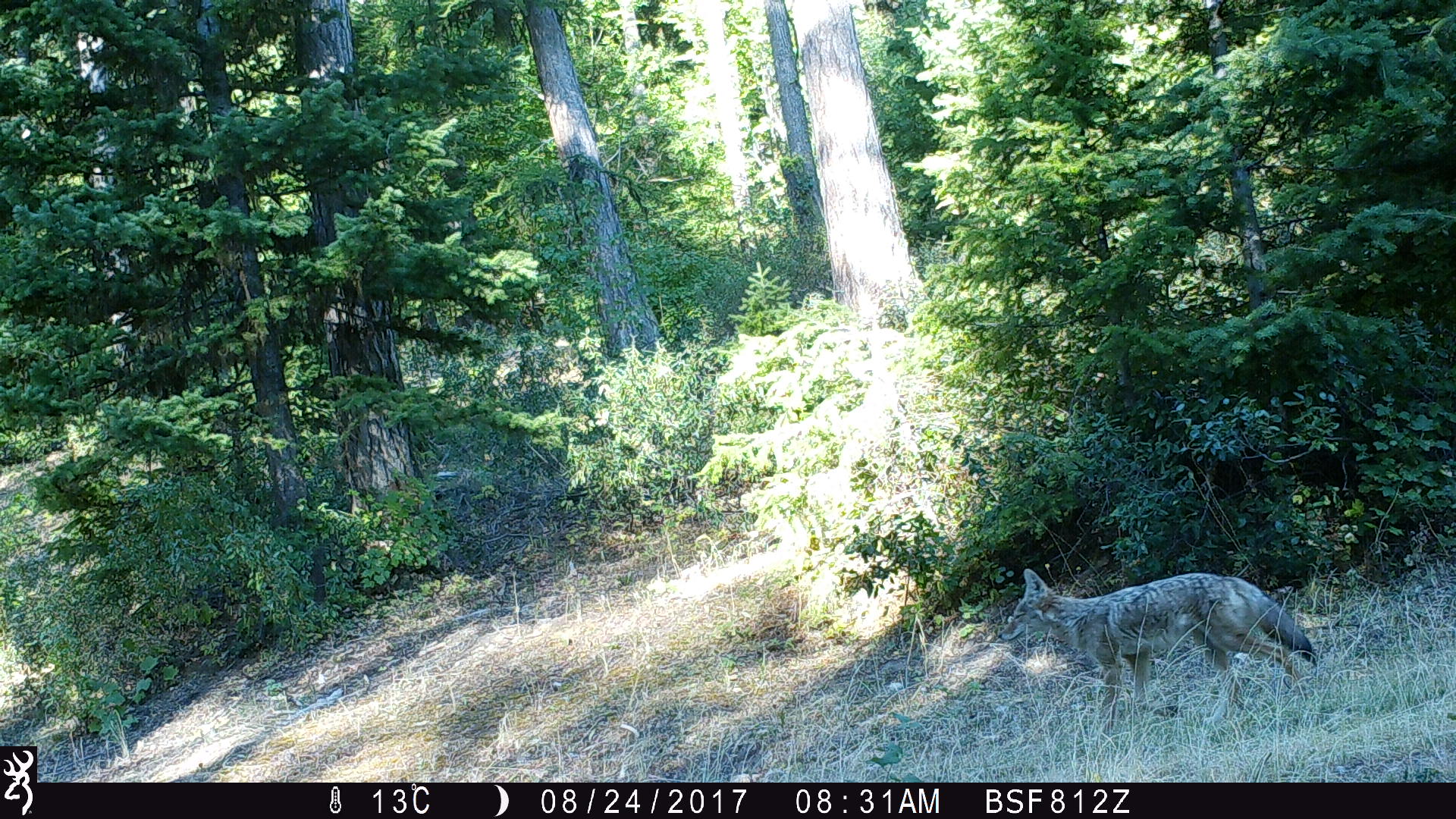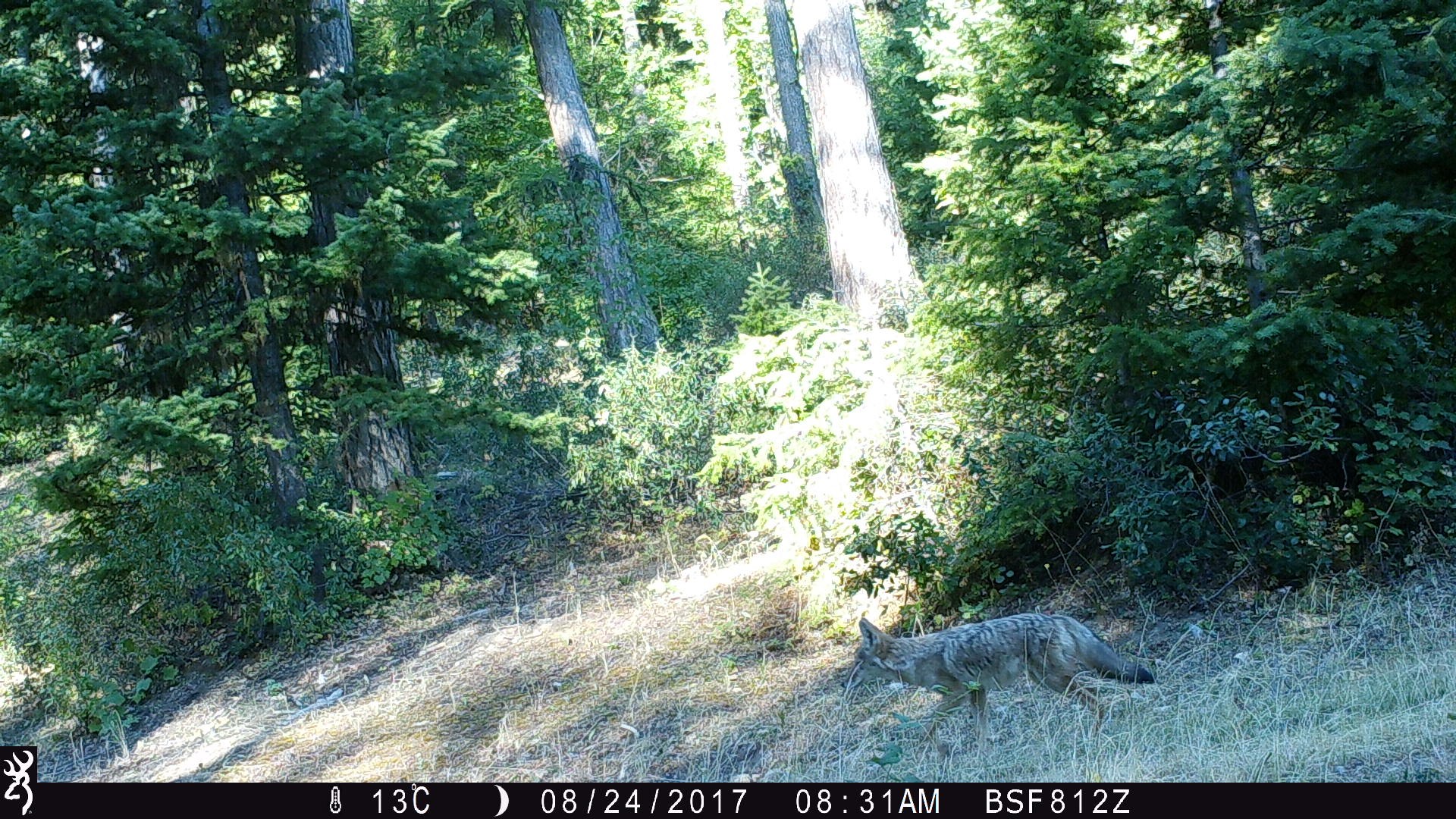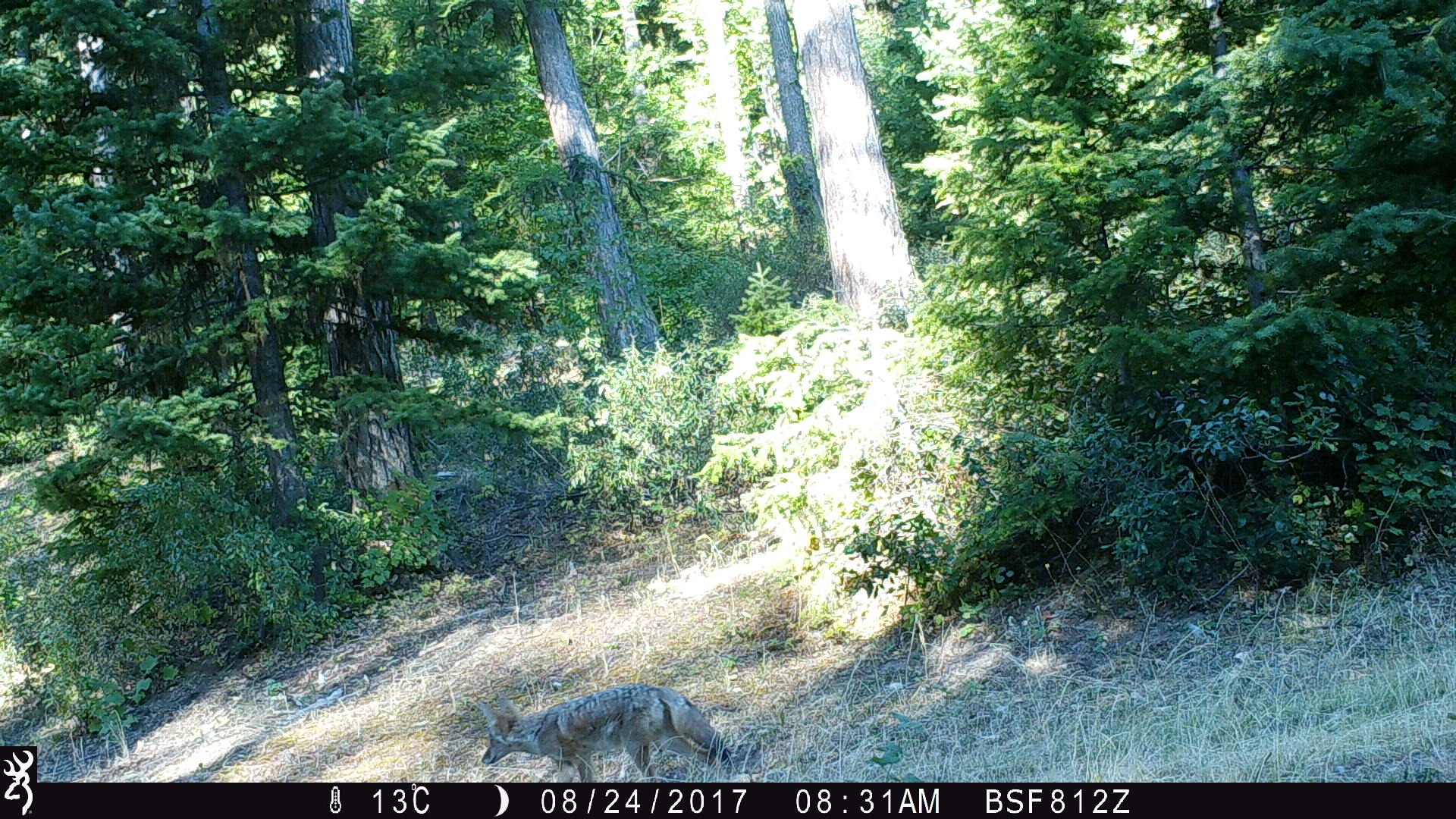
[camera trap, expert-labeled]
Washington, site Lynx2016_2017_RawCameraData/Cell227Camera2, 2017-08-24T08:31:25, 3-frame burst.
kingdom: Animalia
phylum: Chordata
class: Mammalia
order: Carnivora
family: Canidae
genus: Canis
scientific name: Canis latrans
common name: coyote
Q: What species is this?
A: Canis latrans (coyote).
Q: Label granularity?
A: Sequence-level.